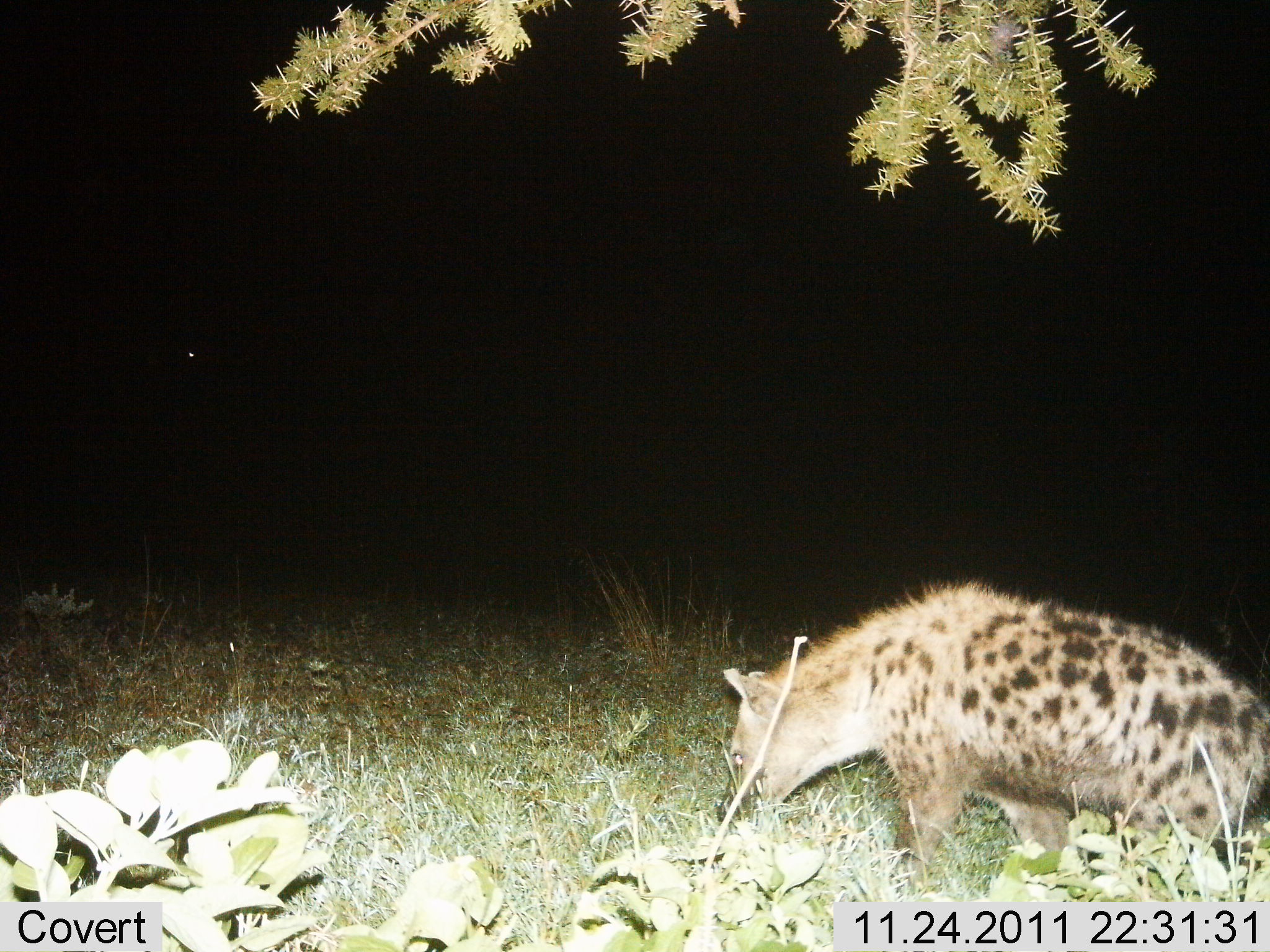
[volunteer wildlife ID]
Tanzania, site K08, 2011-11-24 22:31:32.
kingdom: Animalia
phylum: Chordata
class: Mammalia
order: Carnivora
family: Hyaenidae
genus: Crocuta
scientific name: Crocuta crocuta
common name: spotted hyena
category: hyenaspotted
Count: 1.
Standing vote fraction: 60%.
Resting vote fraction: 0%.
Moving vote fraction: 20%.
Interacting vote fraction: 0%.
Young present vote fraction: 0%.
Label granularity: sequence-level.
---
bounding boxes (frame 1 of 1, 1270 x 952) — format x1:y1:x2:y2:
animal: 716:579:1270:902